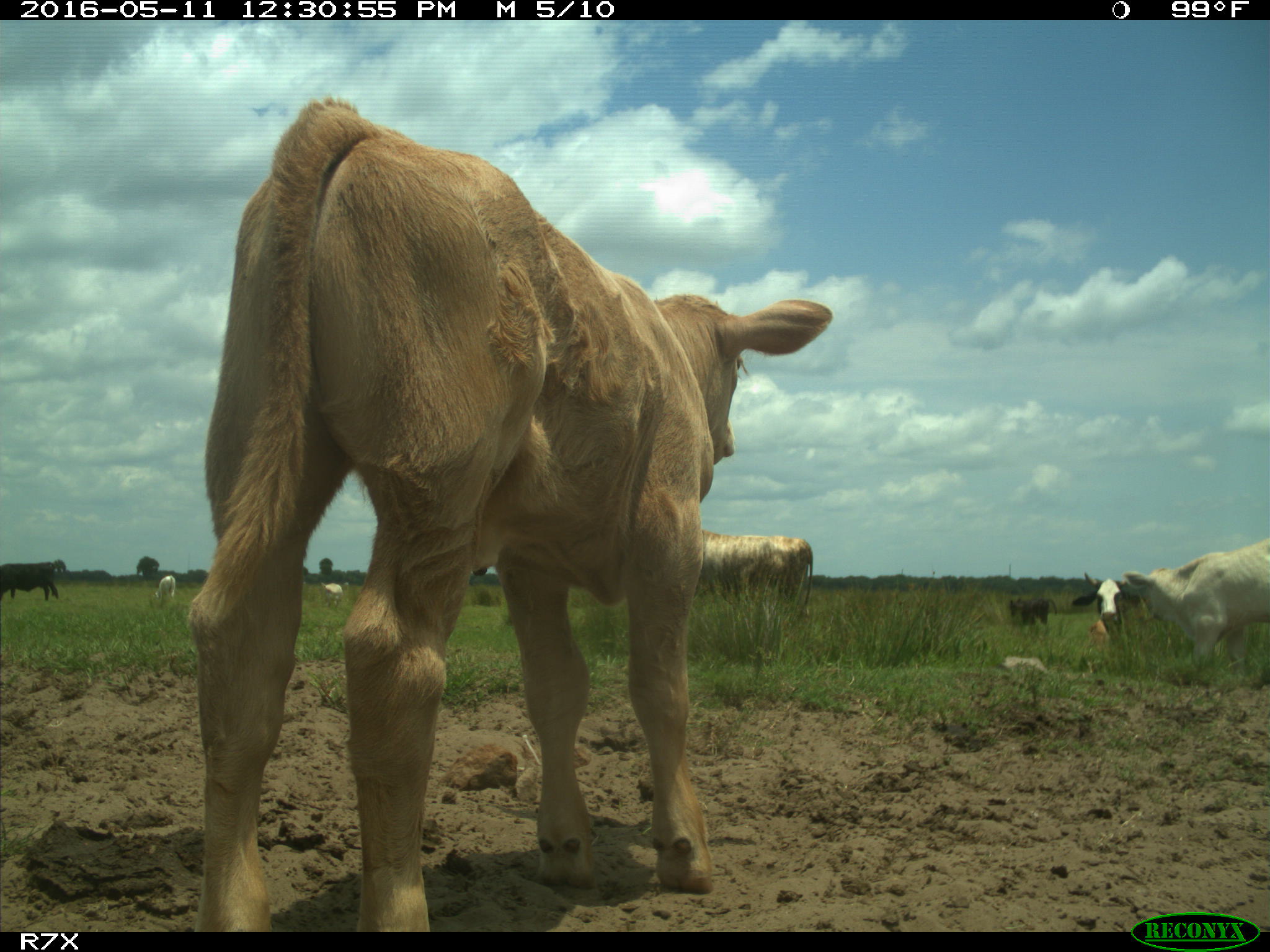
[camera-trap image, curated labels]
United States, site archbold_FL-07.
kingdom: Animalia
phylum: Chordata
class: Mammalia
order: Artiodactyla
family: Bovidae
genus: Bos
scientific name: Bos taurus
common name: domestic cow